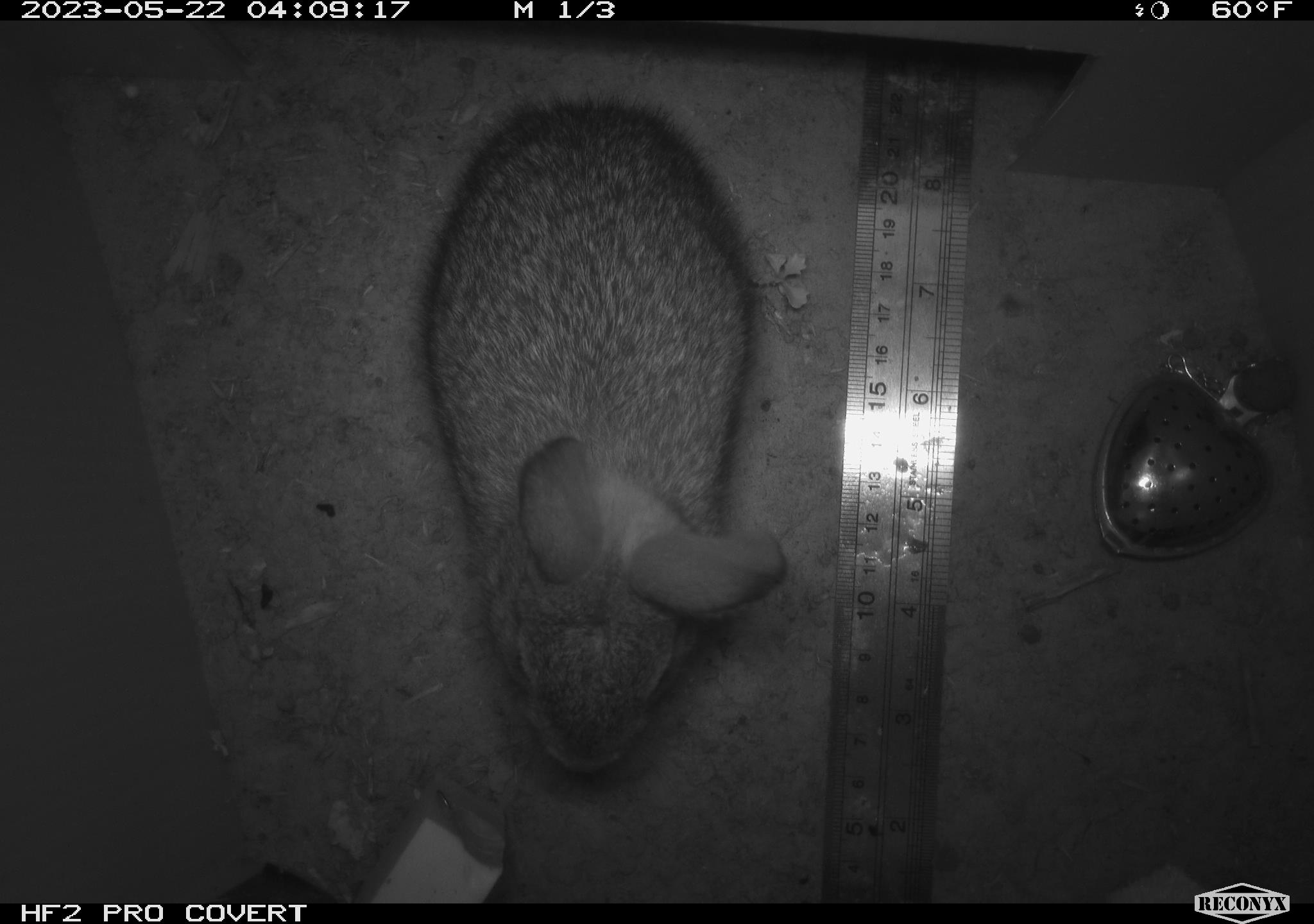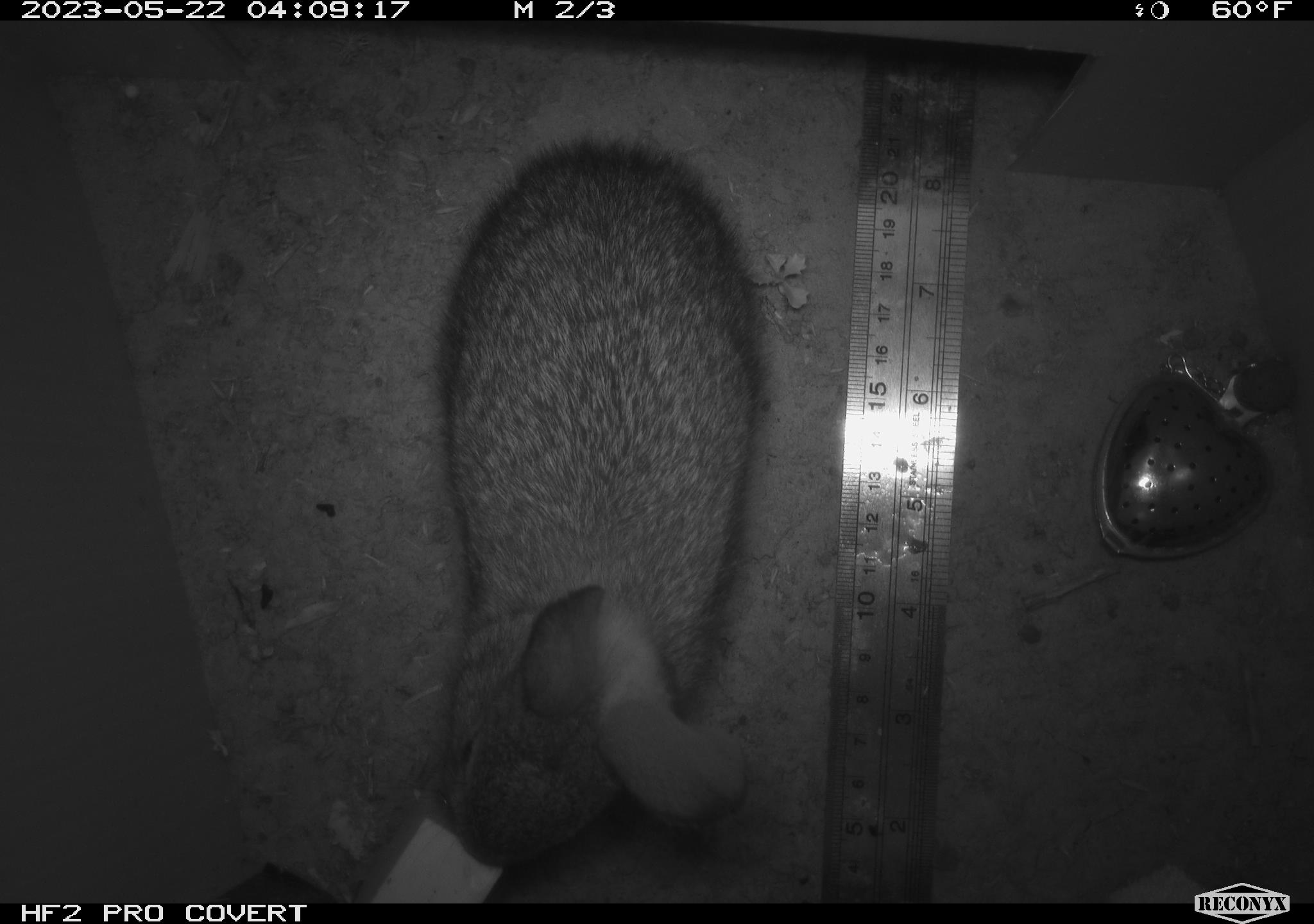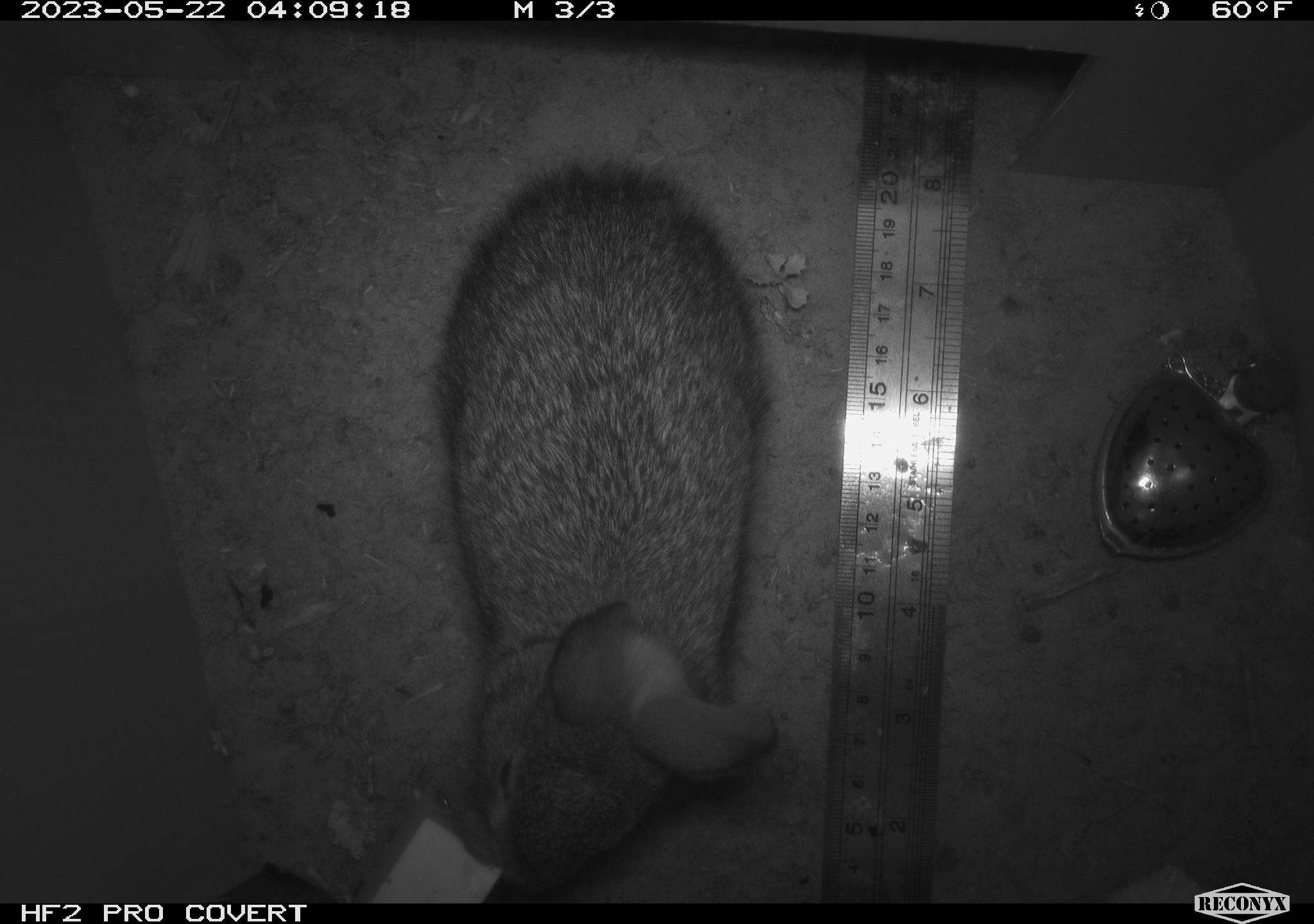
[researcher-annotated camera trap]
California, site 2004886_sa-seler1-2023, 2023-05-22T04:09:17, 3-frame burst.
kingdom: Animalia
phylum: Chordata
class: Mammalia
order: Lagomorpha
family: Leporidae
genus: Sylvilagus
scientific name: Sylvilagus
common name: cottontail rabbits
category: sylvilagus species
Sylvilagus species (cottontail rabbits) (Sylvilagus).